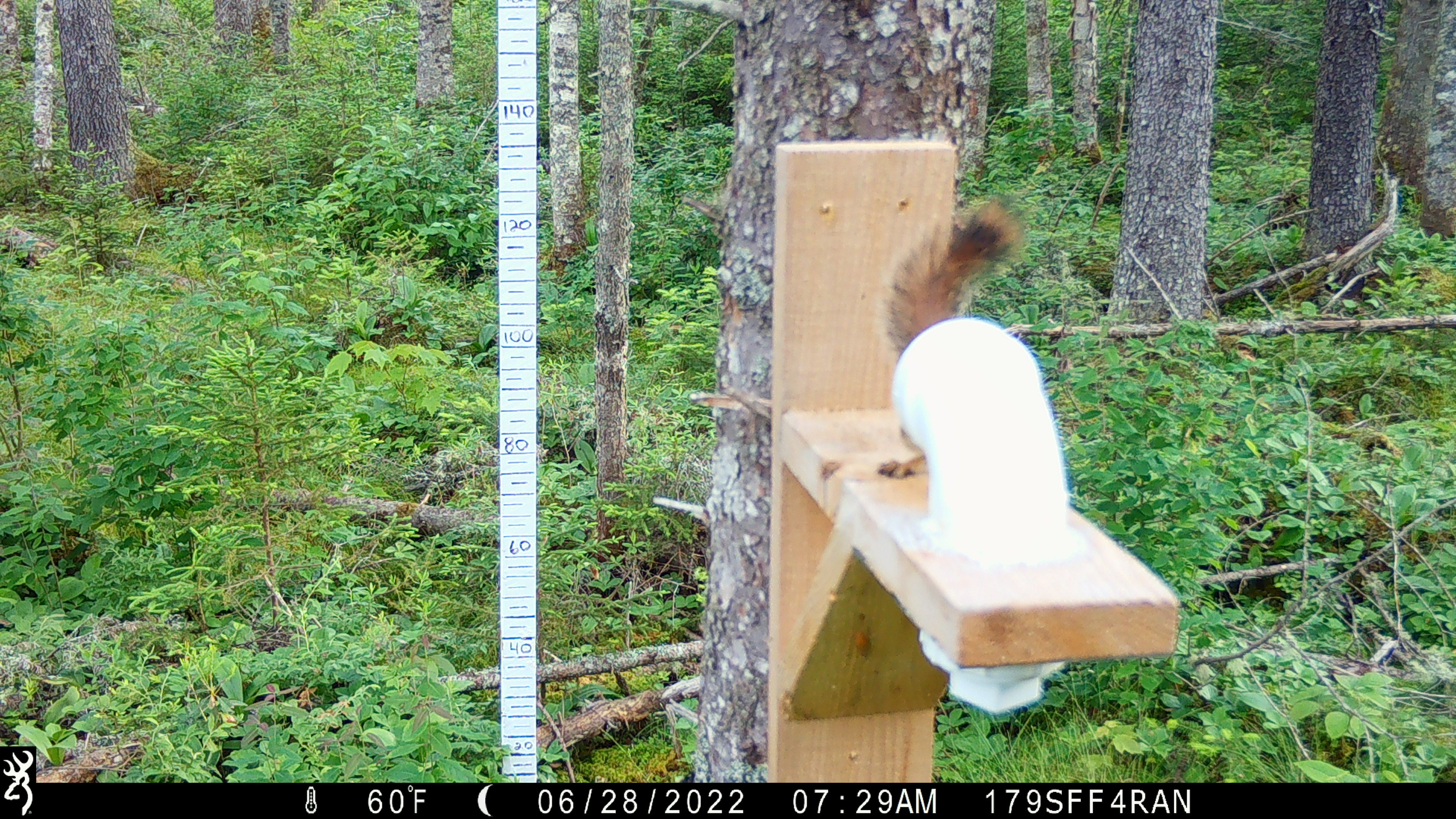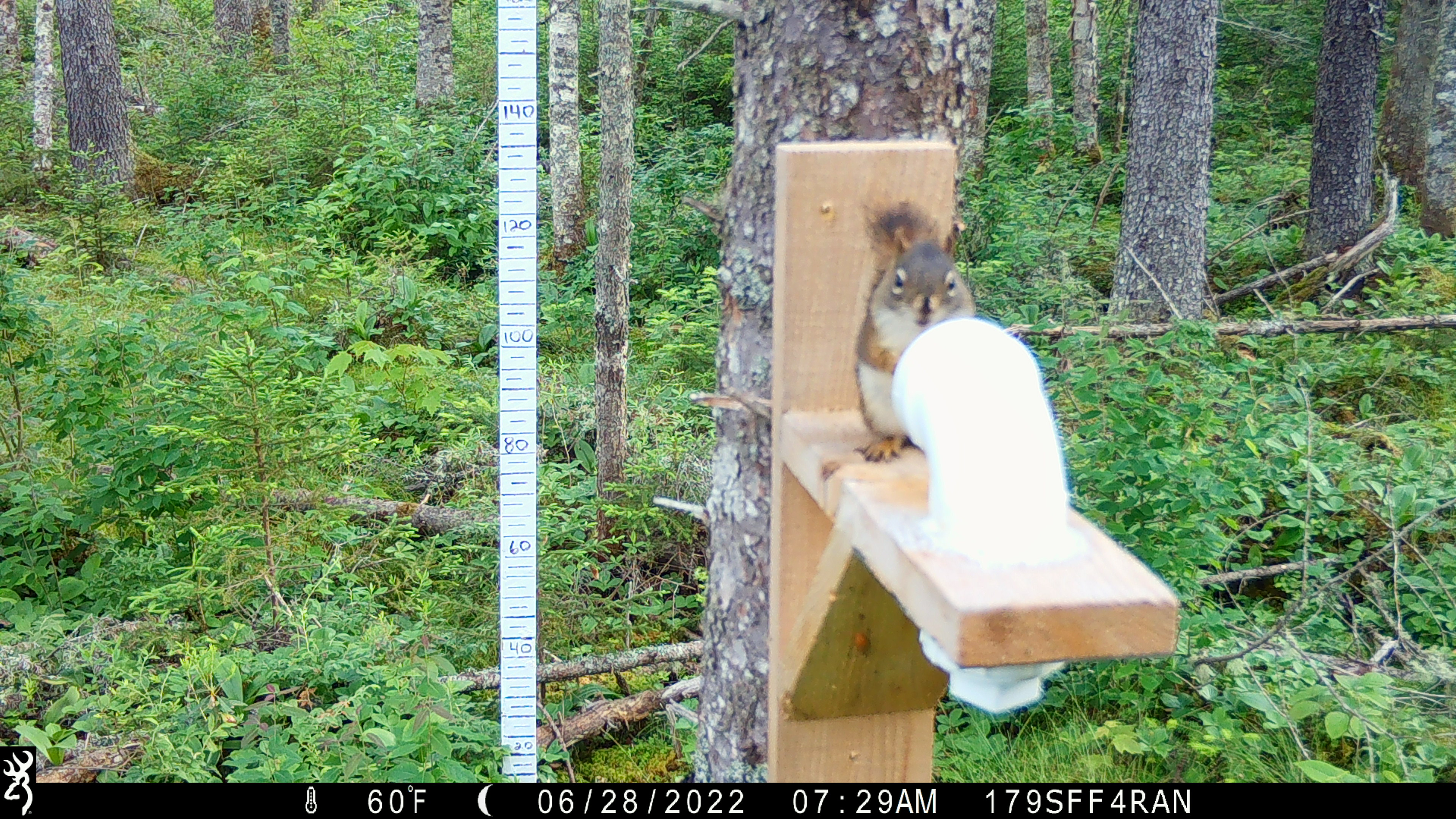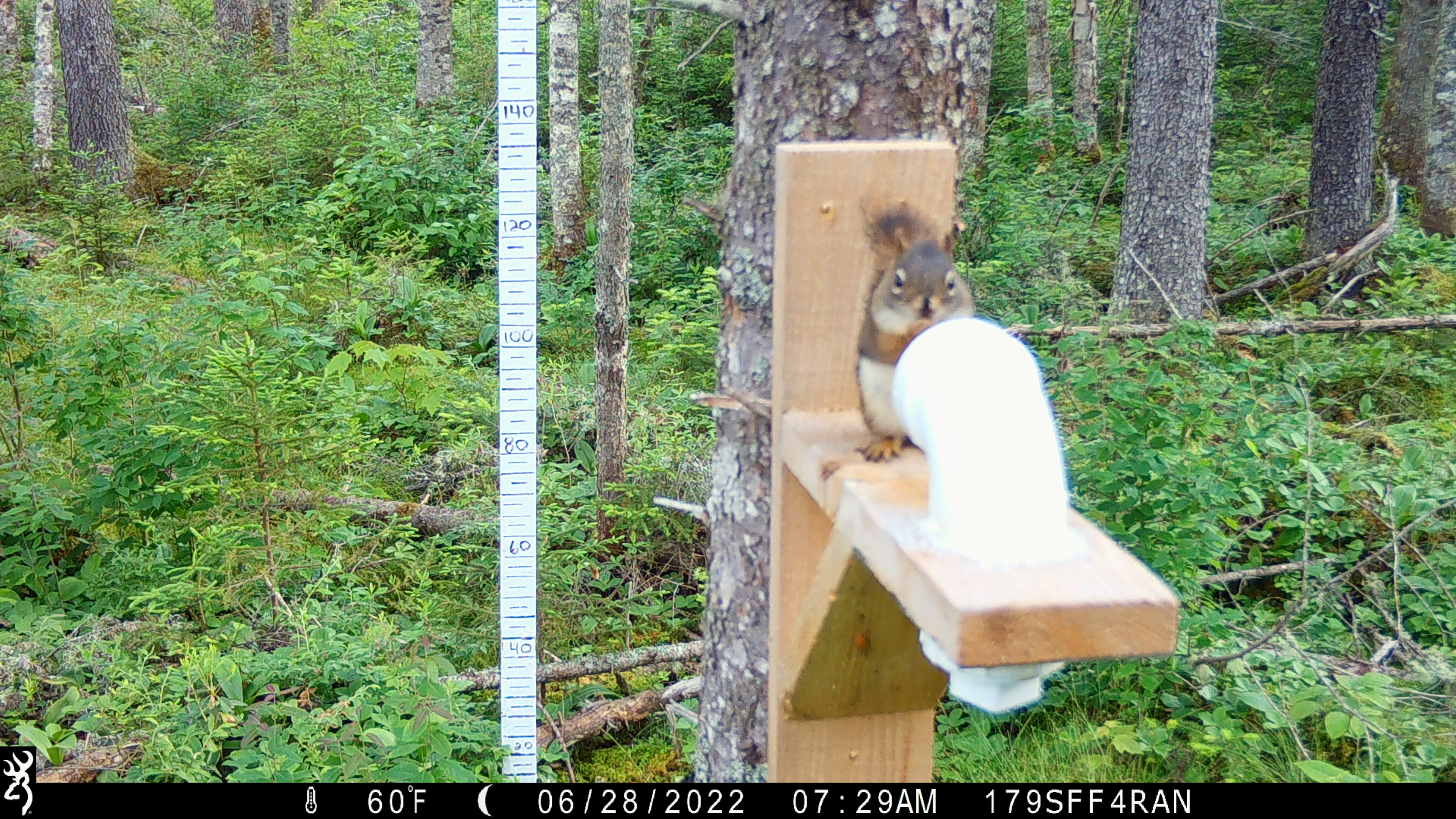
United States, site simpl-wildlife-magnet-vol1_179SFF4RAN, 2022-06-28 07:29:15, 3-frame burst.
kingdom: Animalia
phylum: Chordata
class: Mammalia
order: Rodentia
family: Sciuridae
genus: Tamiasciurus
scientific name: Tamiasciurus hudsonicus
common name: red squirrel